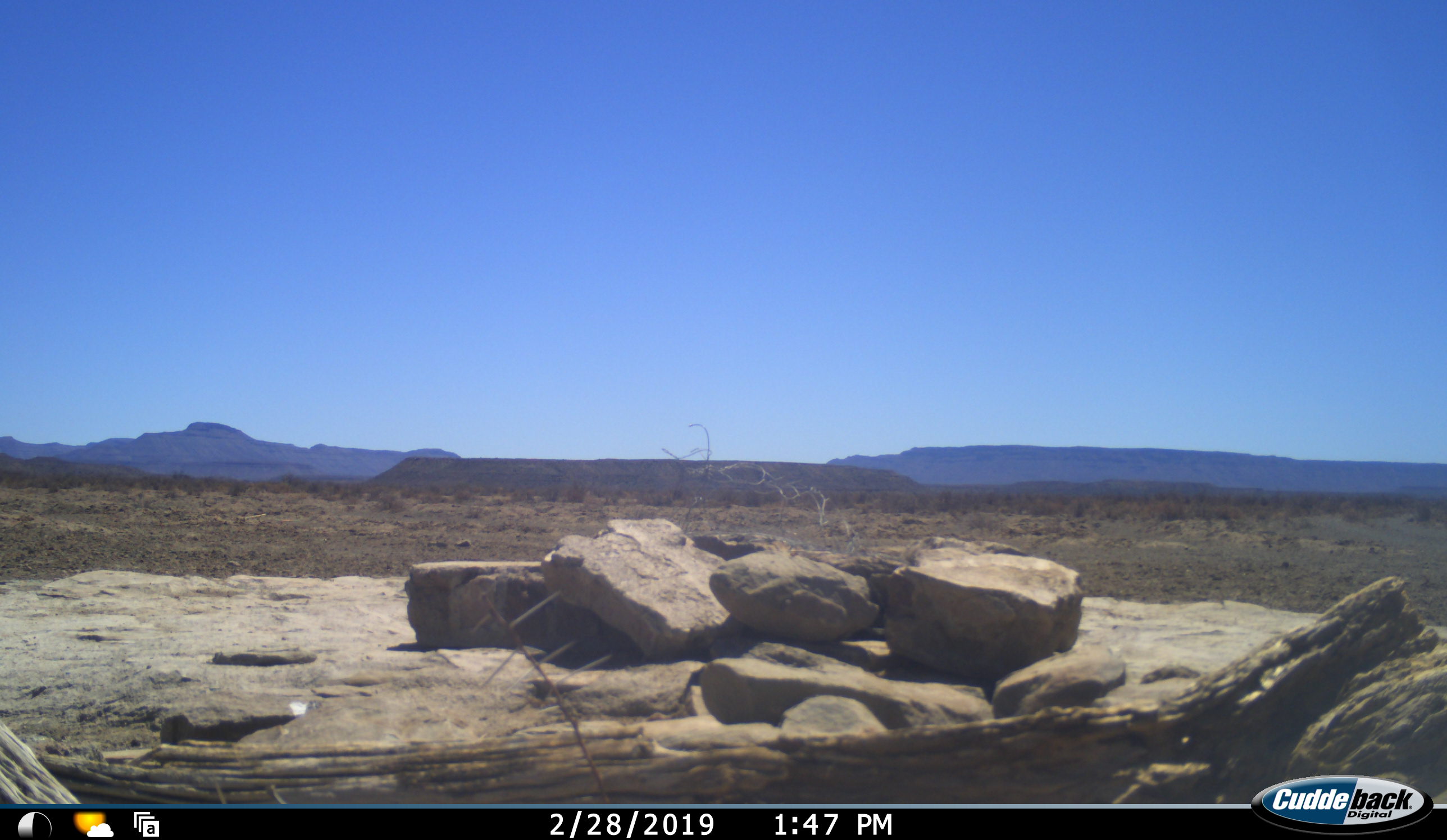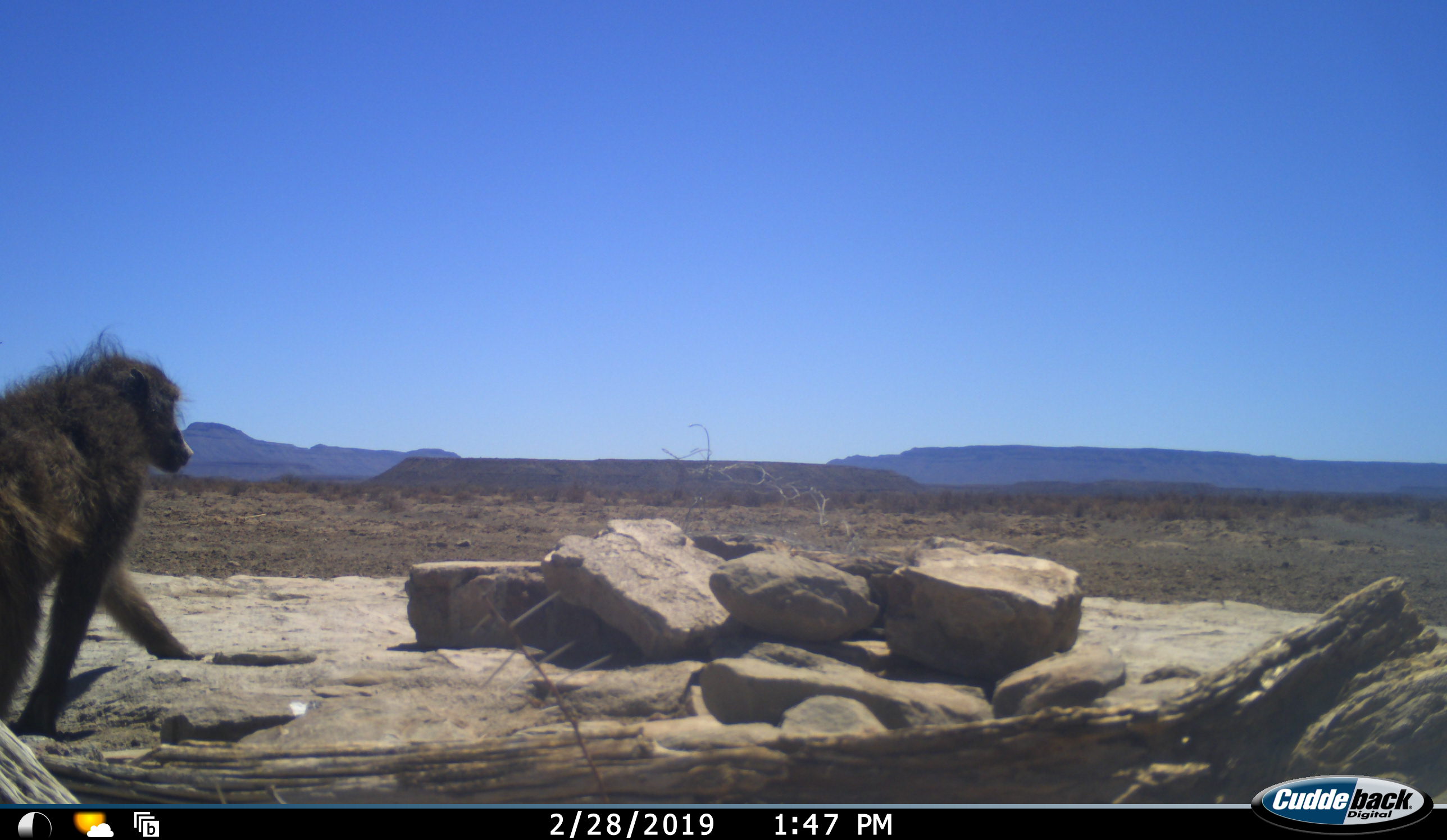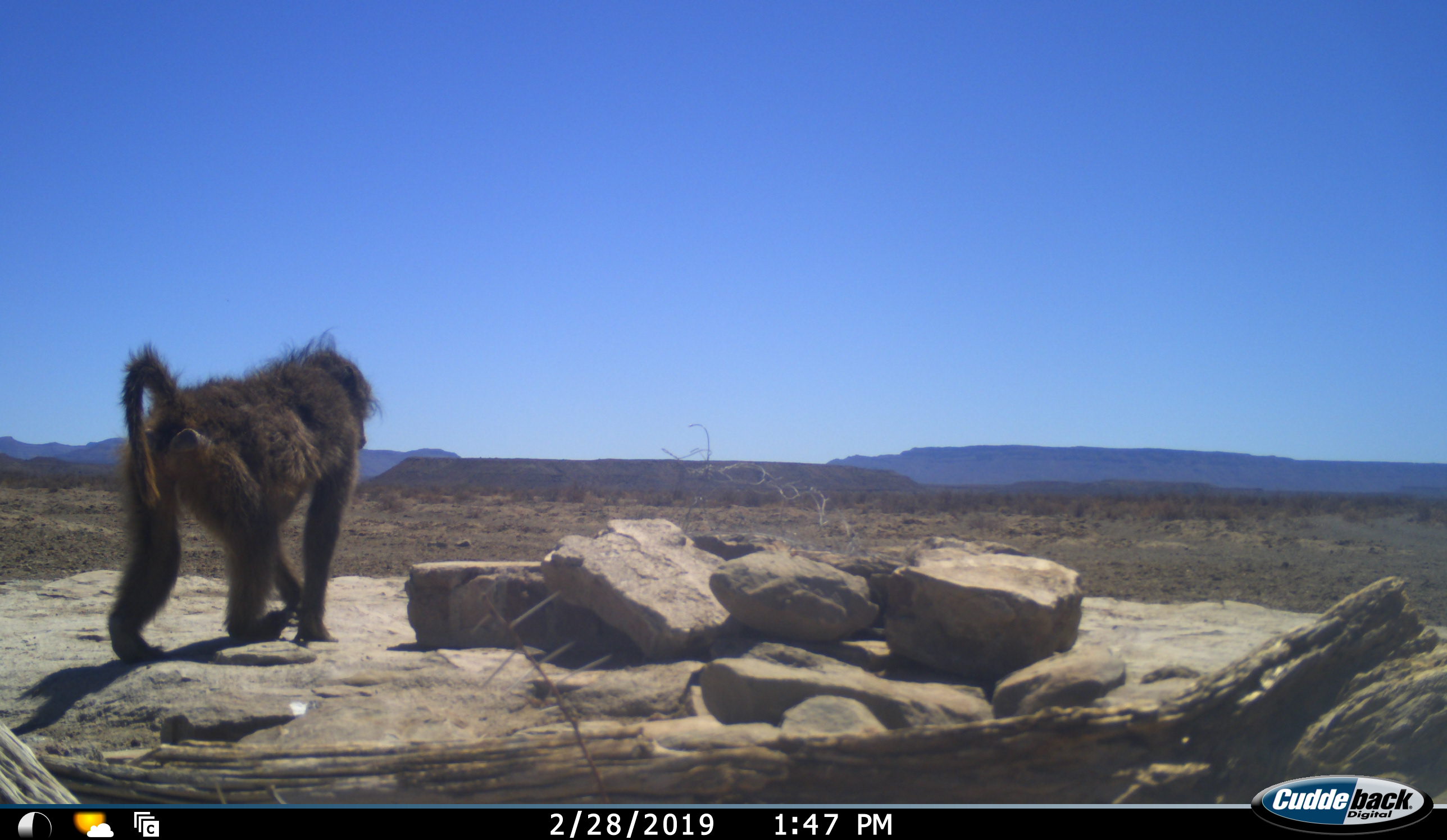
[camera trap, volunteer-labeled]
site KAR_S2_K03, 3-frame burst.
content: unidentified animal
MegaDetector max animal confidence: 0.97